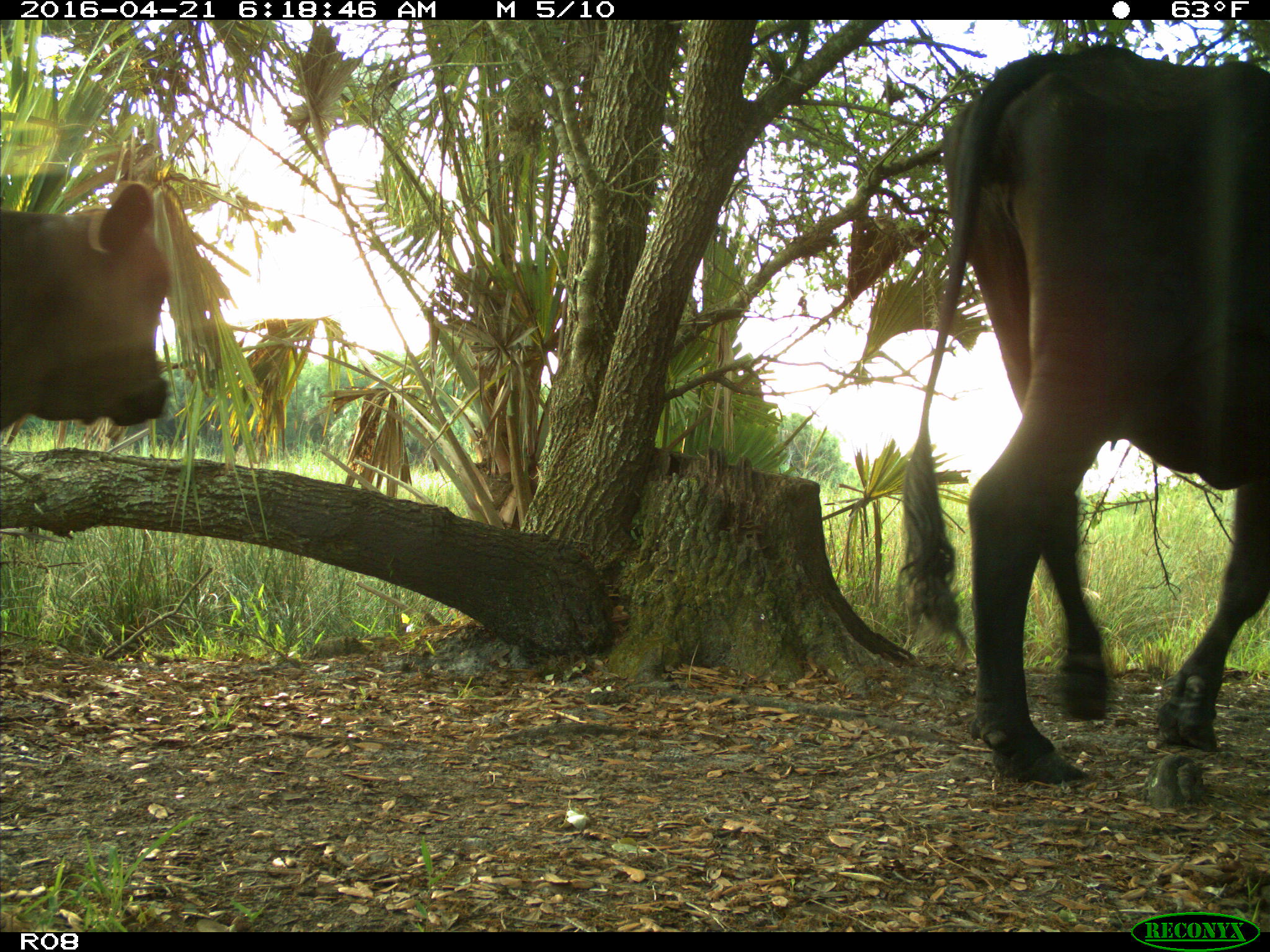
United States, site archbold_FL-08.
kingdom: Animalia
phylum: Chordata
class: Mammalia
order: Artiodactyla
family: Bovidae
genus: Bos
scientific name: Bos taurus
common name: domestic cow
Bos taurus (domestic cow).